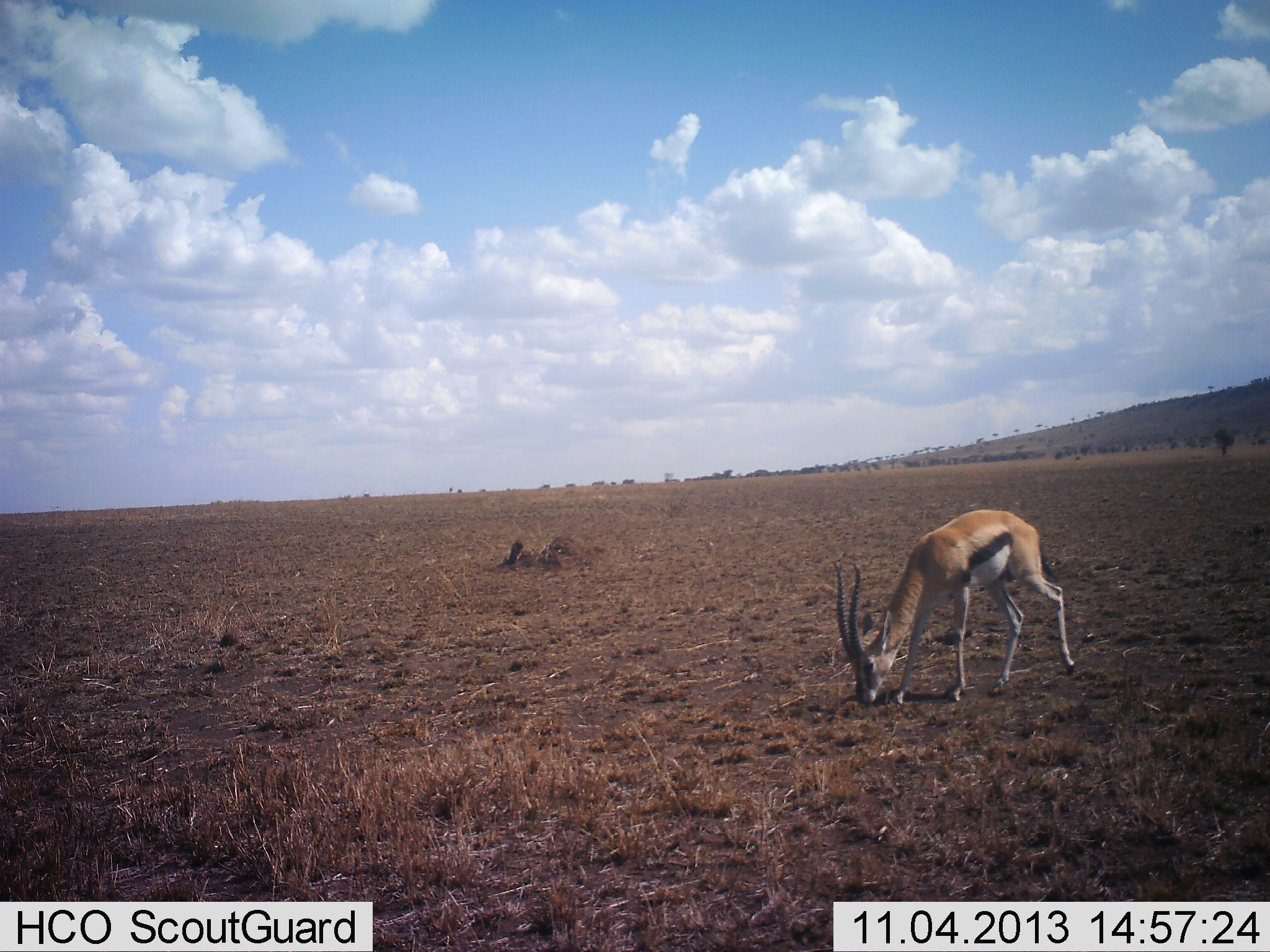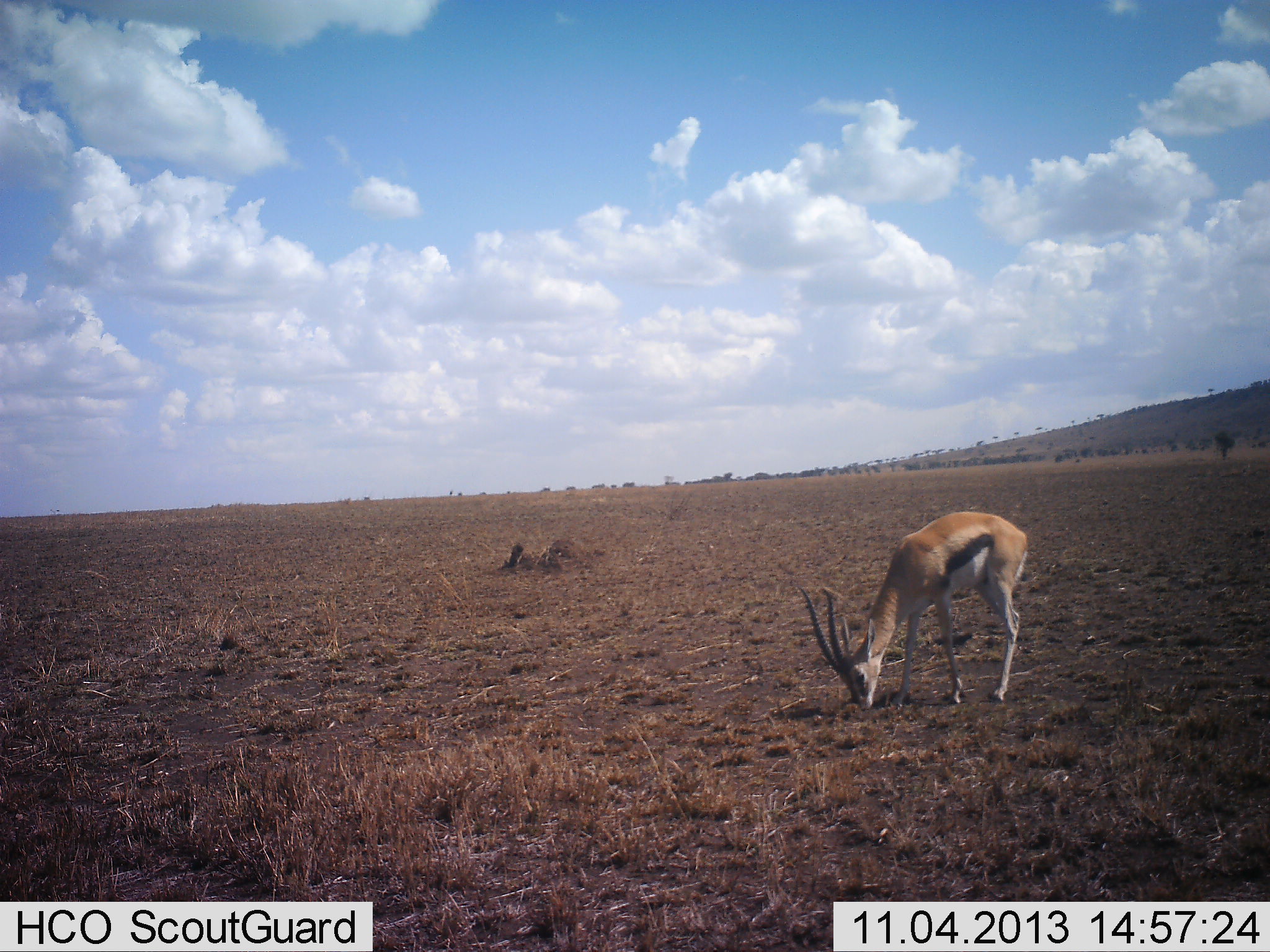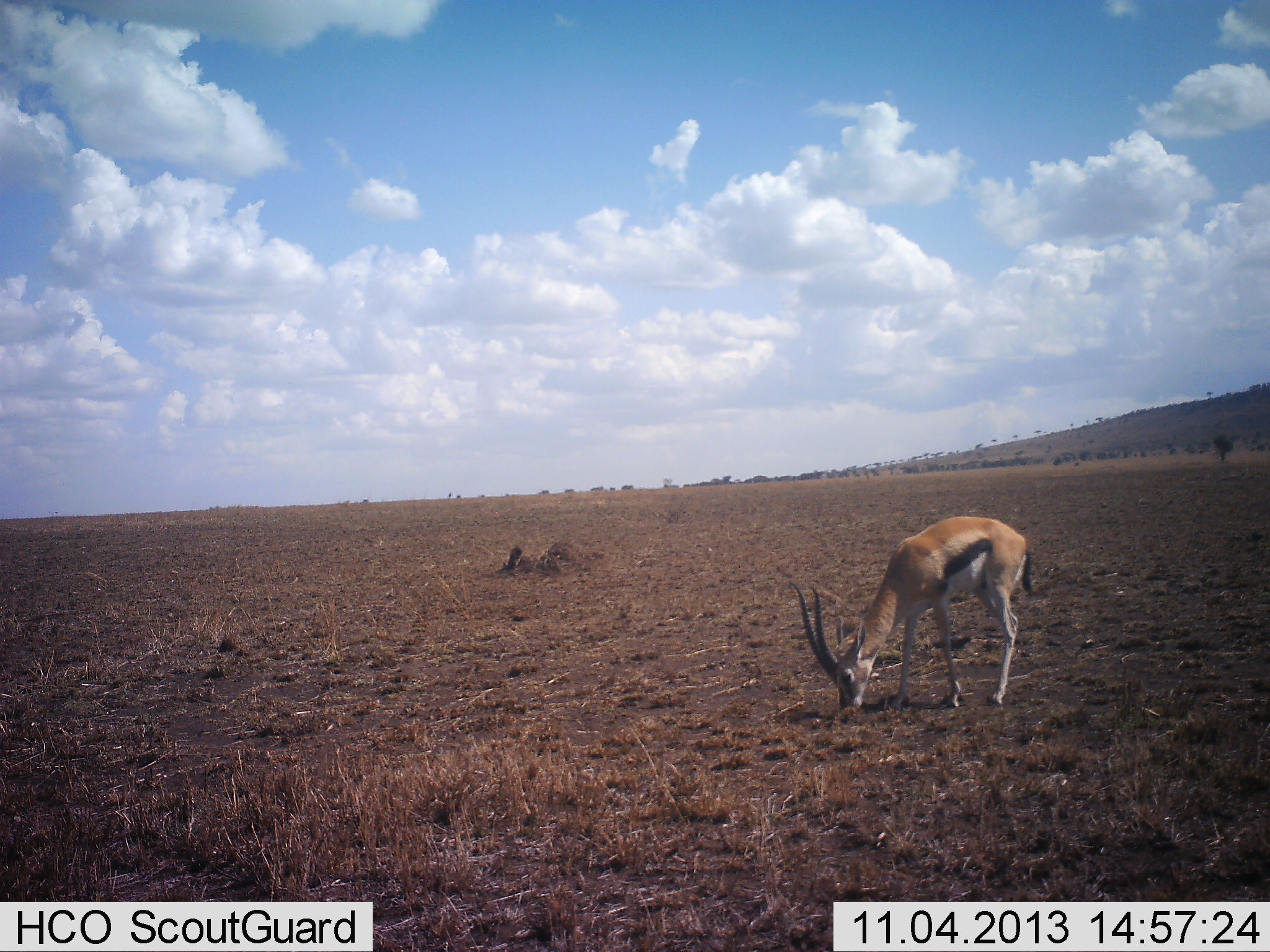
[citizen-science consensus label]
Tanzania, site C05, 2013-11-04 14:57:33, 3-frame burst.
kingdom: Animalia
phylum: Chordata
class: Mammalia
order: Artiodactyla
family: Bovidae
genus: Eudorcas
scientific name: Eudorcas thomsonii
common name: thomson's gazelle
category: gazellethomsons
Gazellethomsons (thomson's gazelle) (Eudorcas thomsonii), count 1. Behavior (volunteer vote fractions): standing 0%, resting 0%, moving 0%, interacting 0%. Young present (vote fraction): 0%. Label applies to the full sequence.